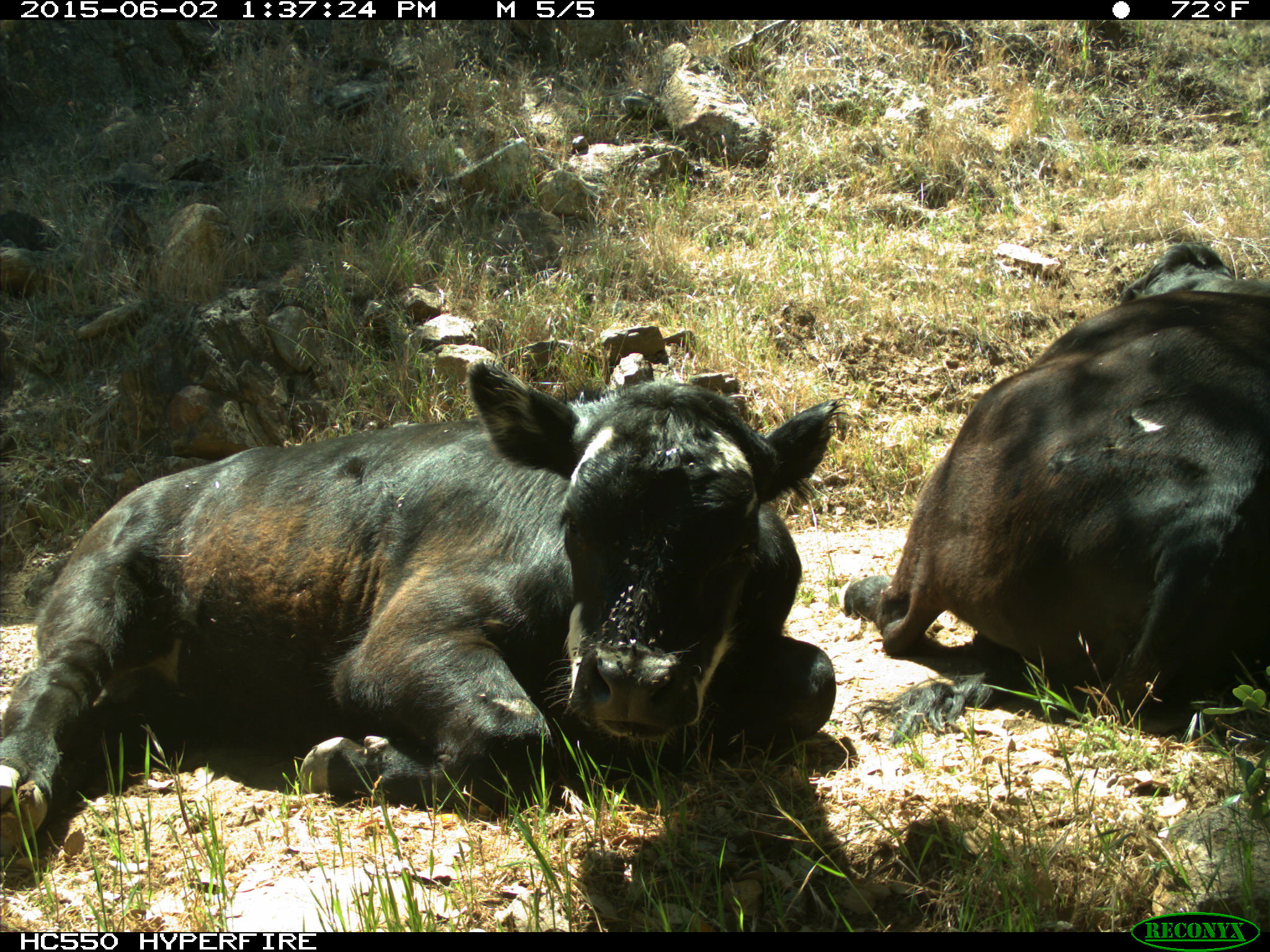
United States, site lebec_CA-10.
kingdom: Animalia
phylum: Chordata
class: Mammalia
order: Artiodactyla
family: Bovidae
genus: Bos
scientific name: Bos taurus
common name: domestic cow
Bos taurus (domestic cow).